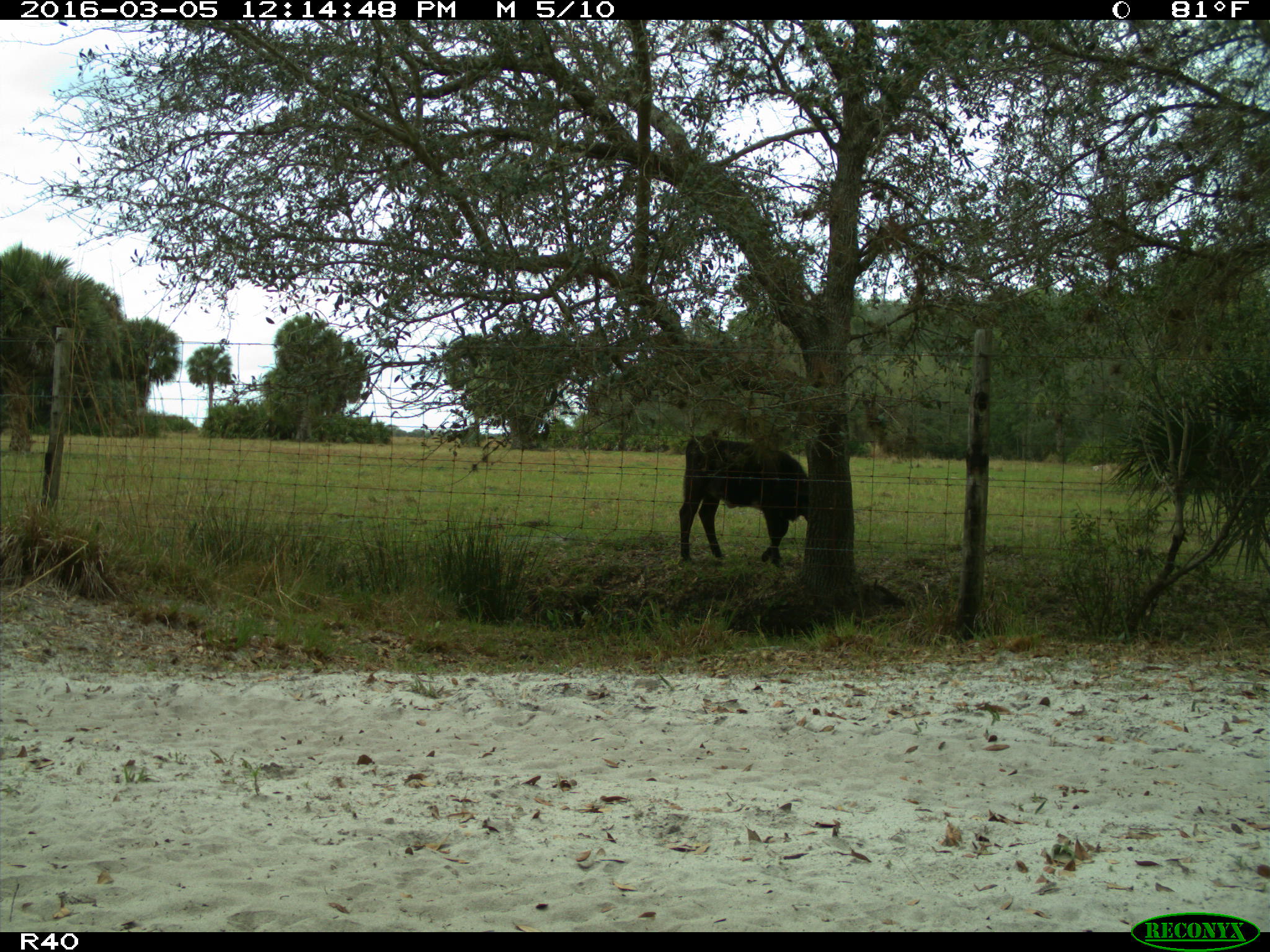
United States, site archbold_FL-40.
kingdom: Animalia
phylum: Chordata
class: Mammalia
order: Artiodactyla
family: Bovidae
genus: Bos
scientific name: Bos taurus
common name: domestic cow